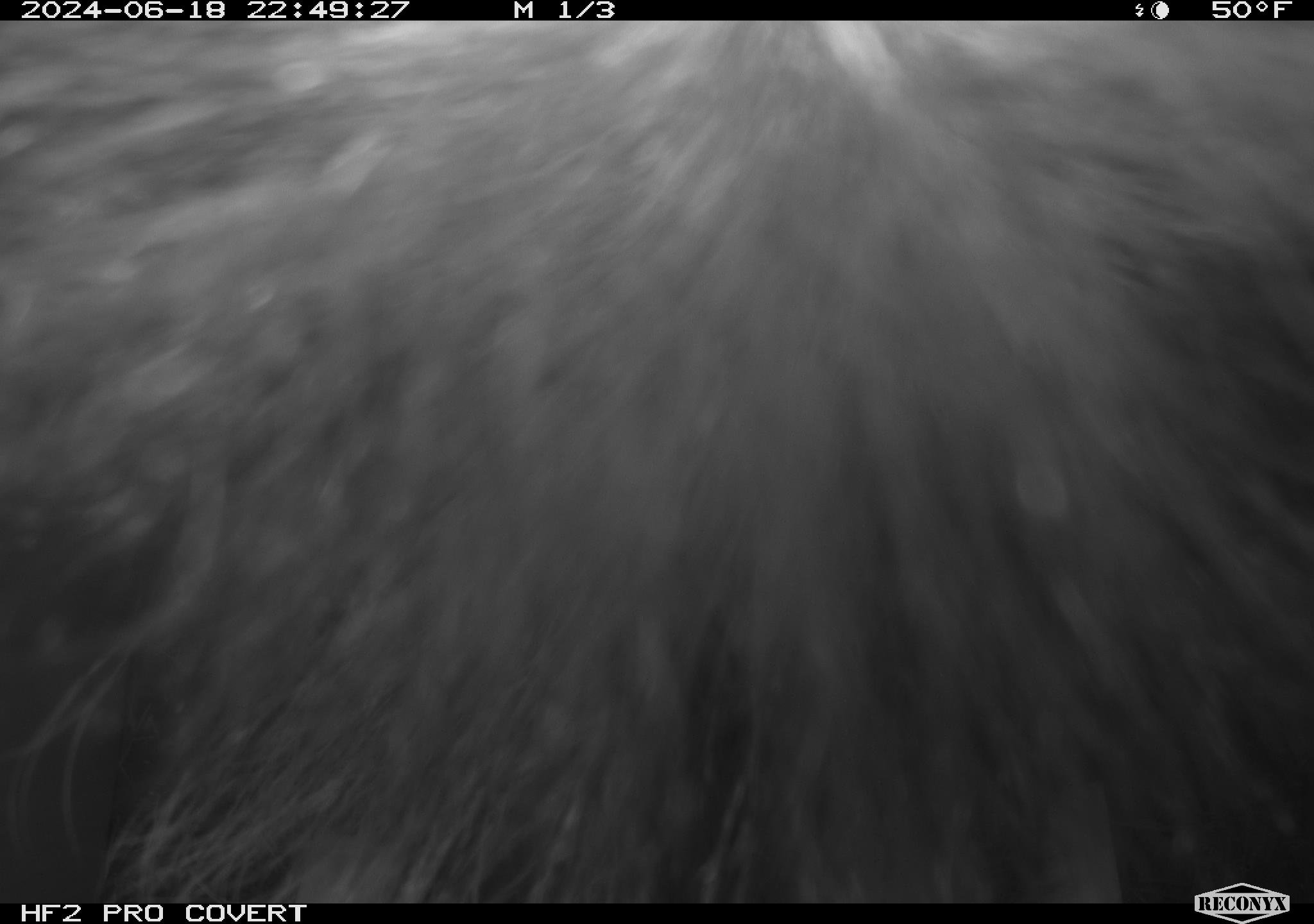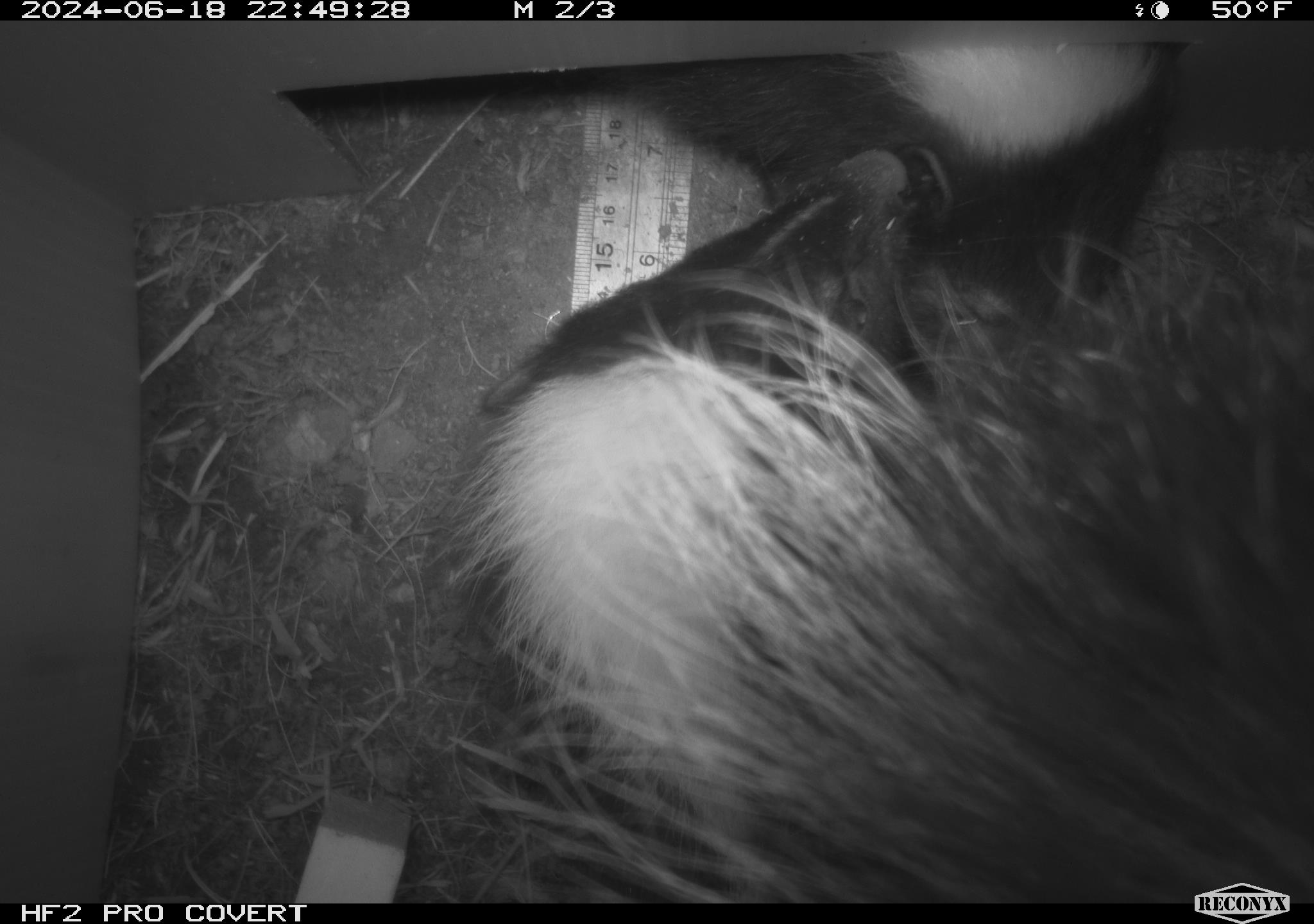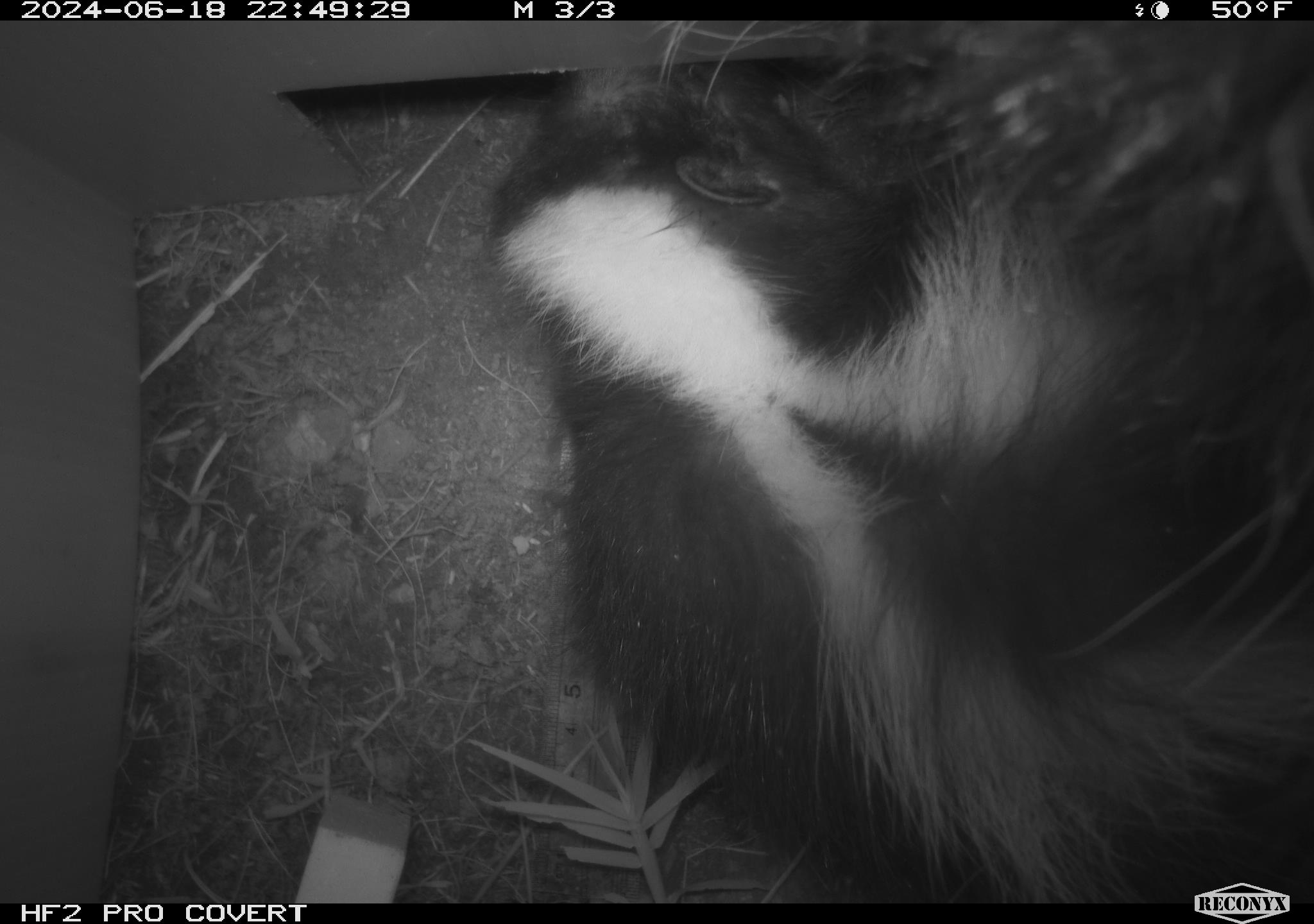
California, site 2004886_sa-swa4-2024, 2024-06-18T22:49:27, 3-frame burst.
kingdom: Animalia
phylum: Chordata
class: Mammalia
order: Carnivora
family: Mephitidae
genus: Mephitis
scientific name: Mephitis mephitis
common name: striped skunk